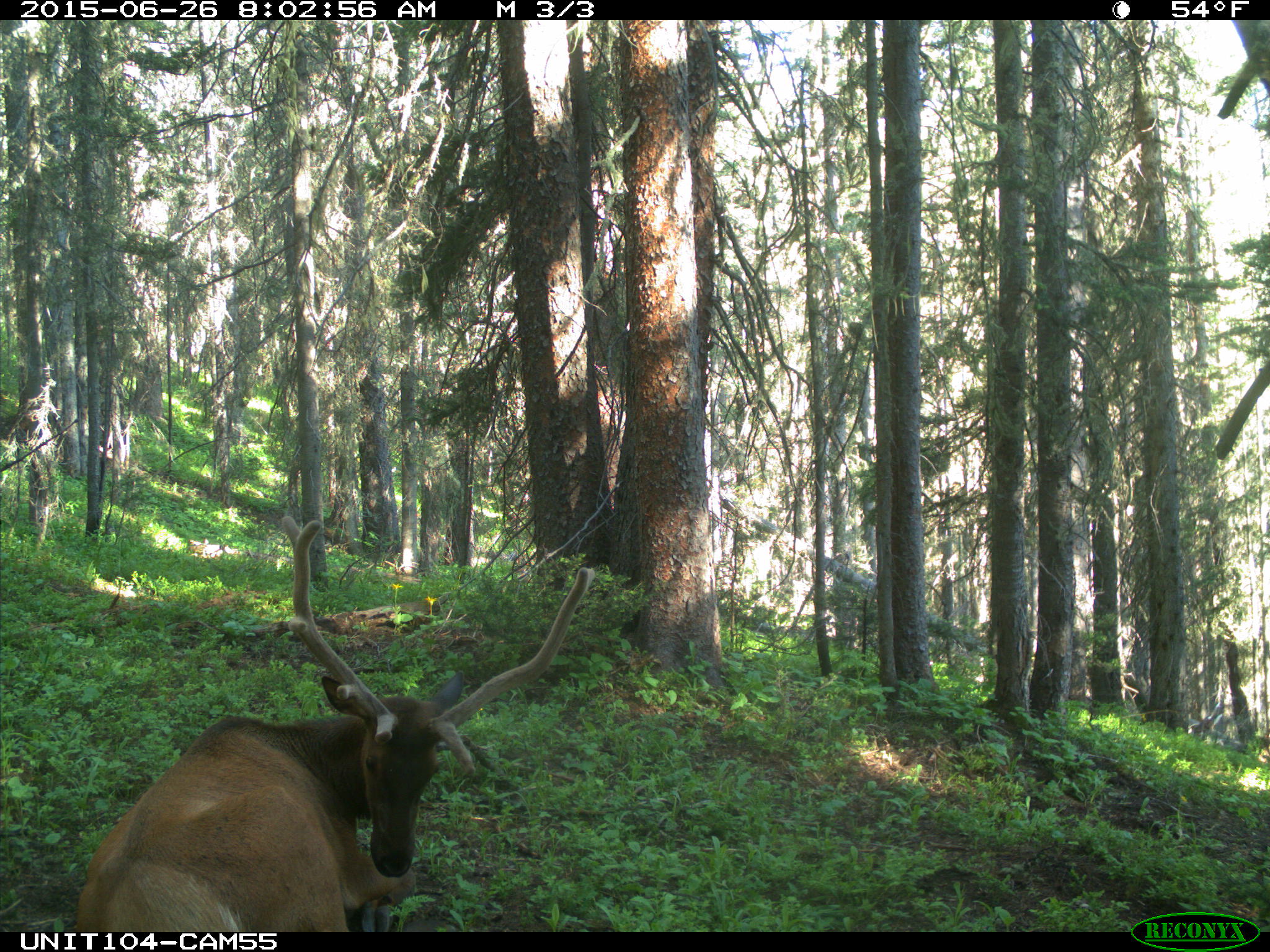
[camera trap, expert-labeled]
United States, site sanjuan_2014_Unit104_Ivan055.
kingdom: Animalia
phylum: Chordata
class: Mammalia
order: Artiodactyla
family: Cervidae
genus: Cervus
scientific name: Cervus elaphus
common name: red deer